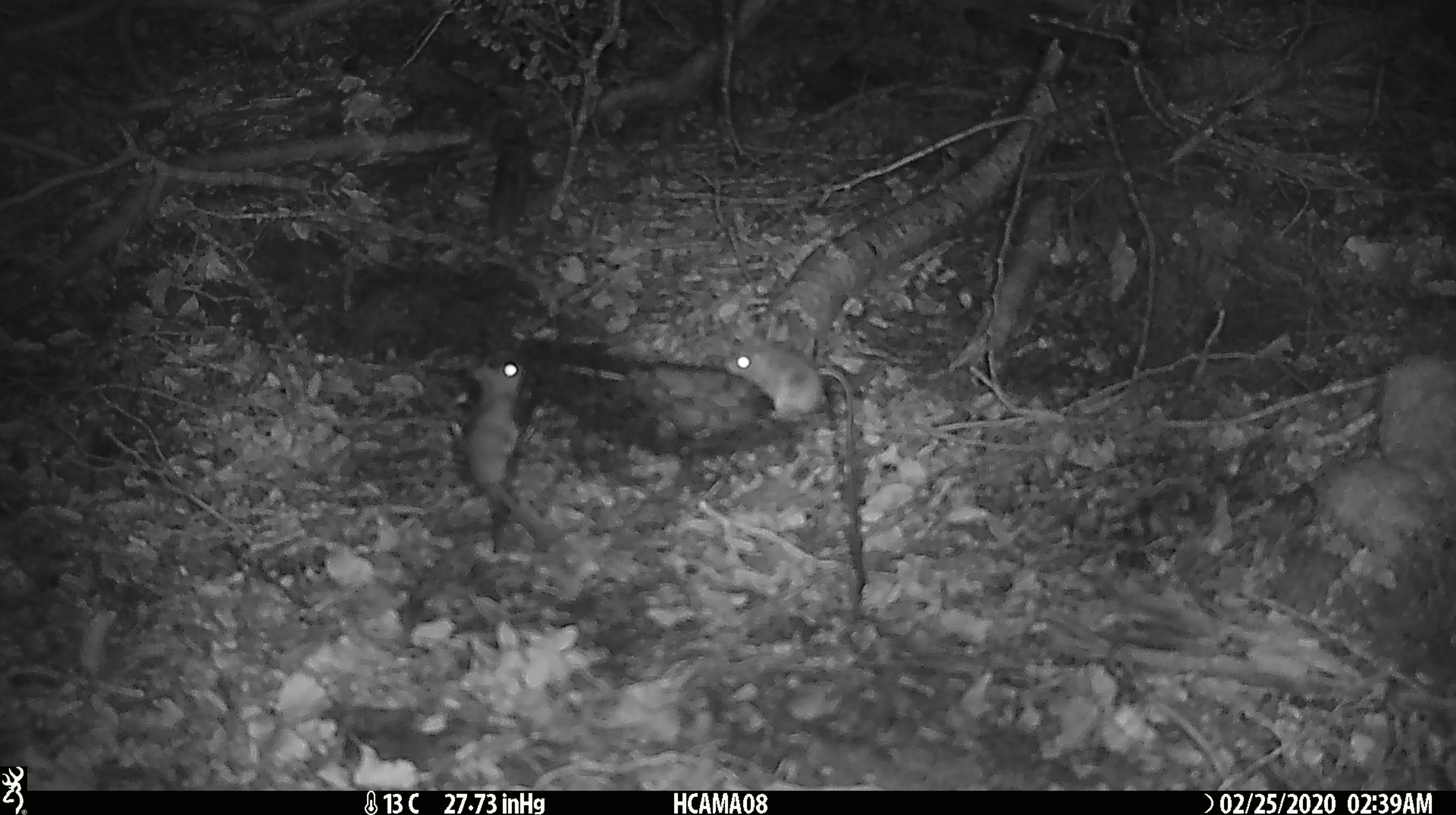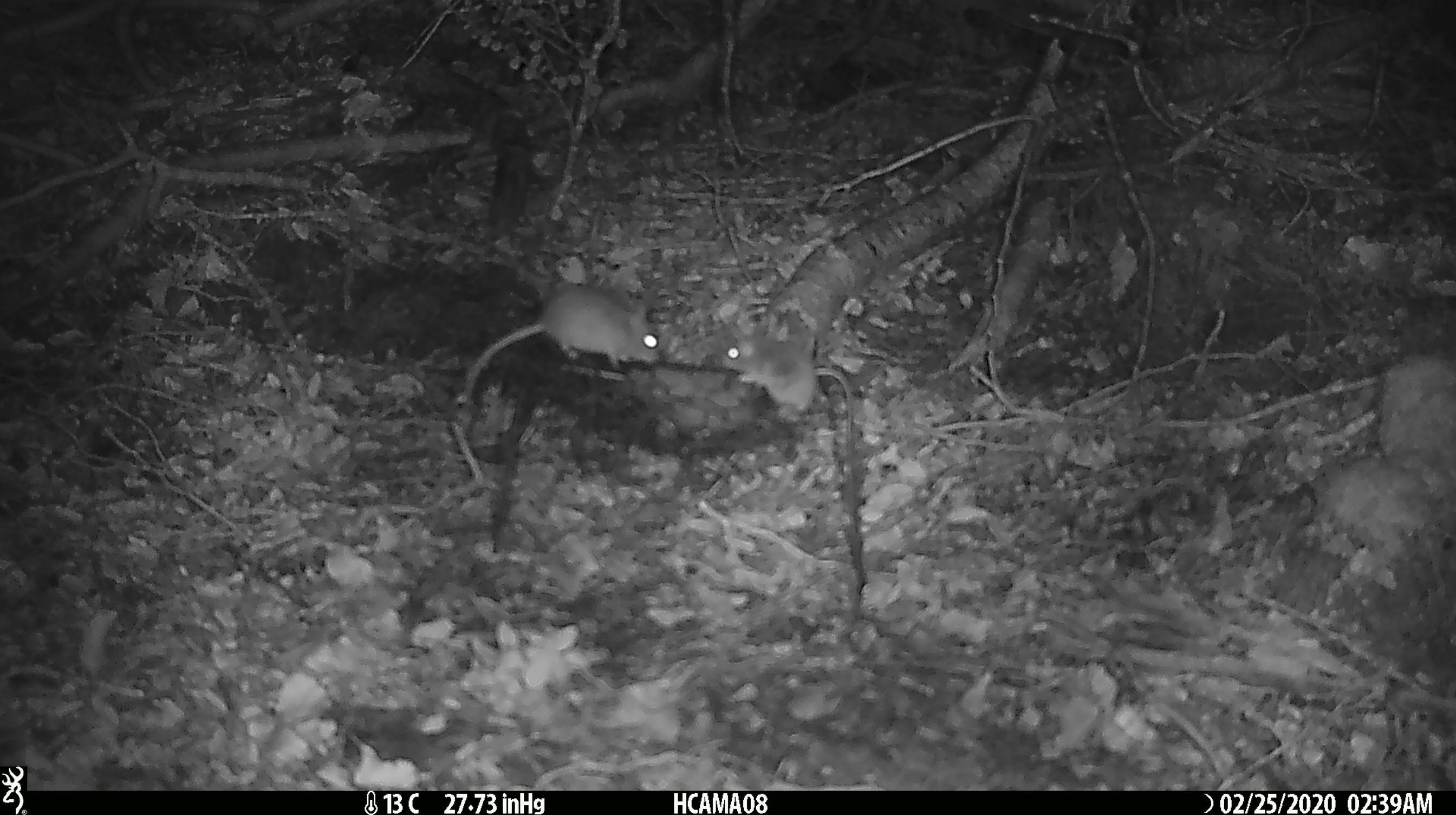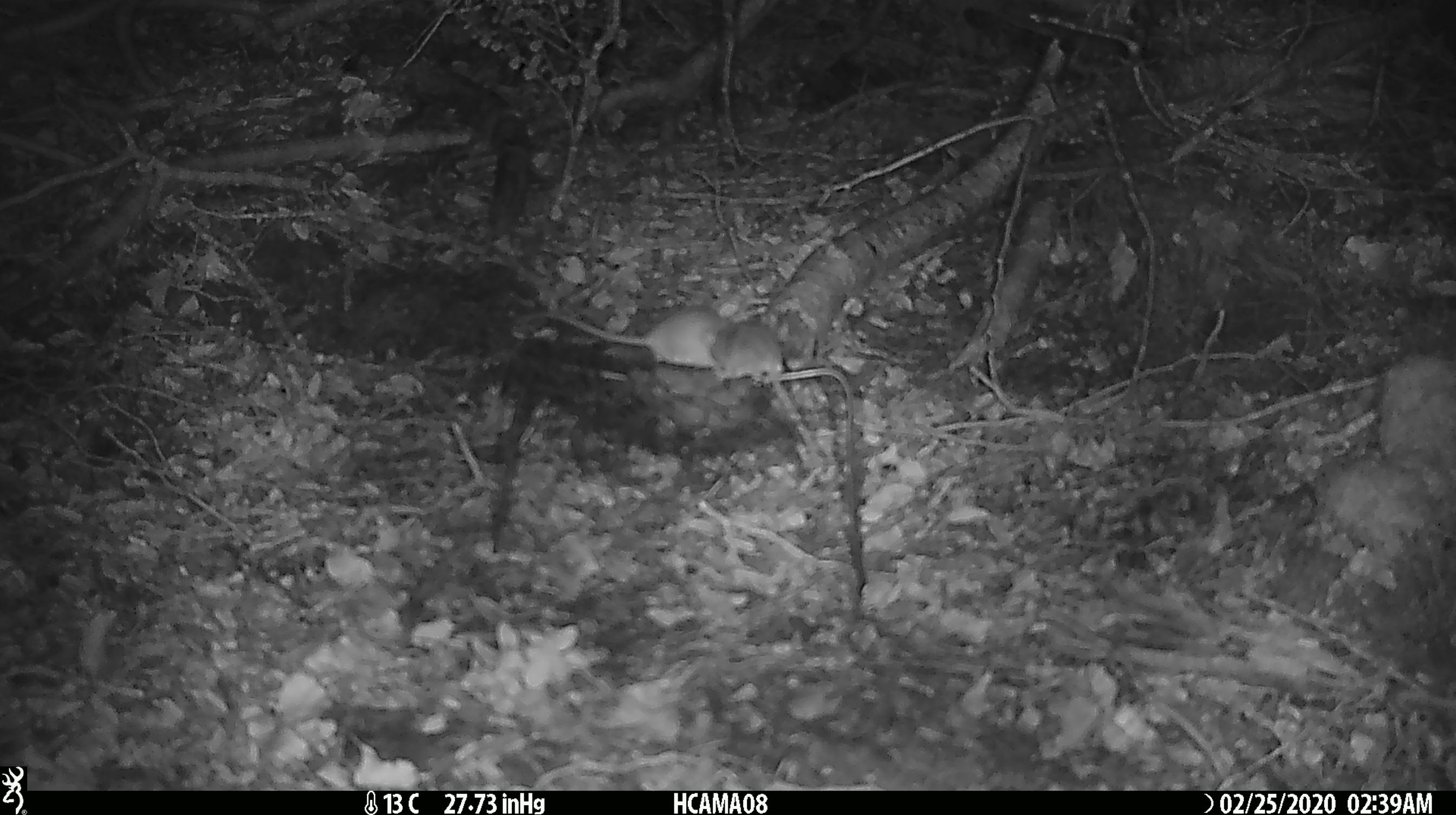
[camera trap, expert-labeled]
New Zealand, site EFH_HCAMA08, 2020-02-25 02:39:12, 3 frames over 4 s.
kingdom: Animalia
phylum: Chordata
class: Mammalia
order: Rodentia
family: Muridae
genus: Mus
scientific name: Mus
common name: mouse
Mouse (Mus).